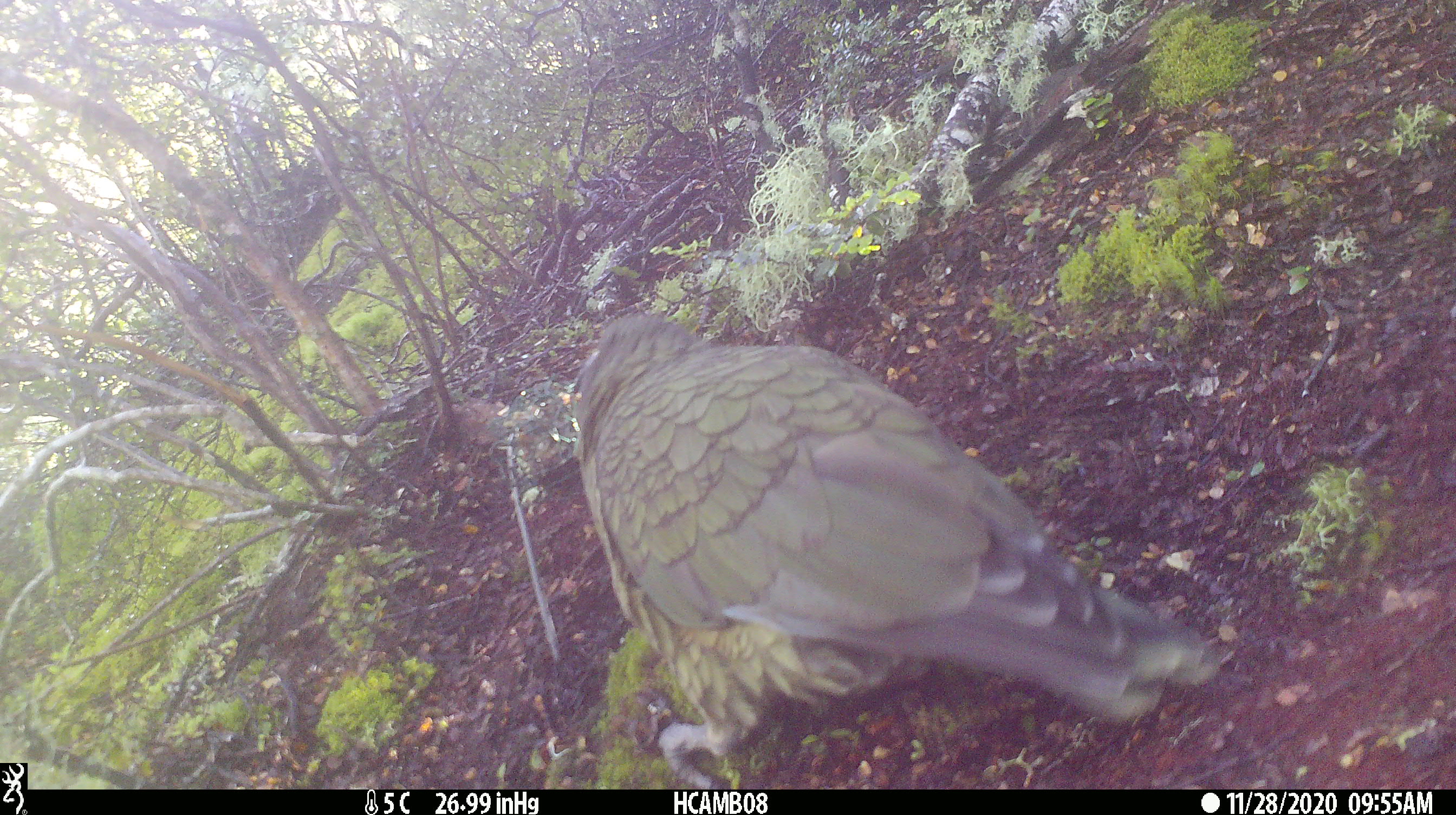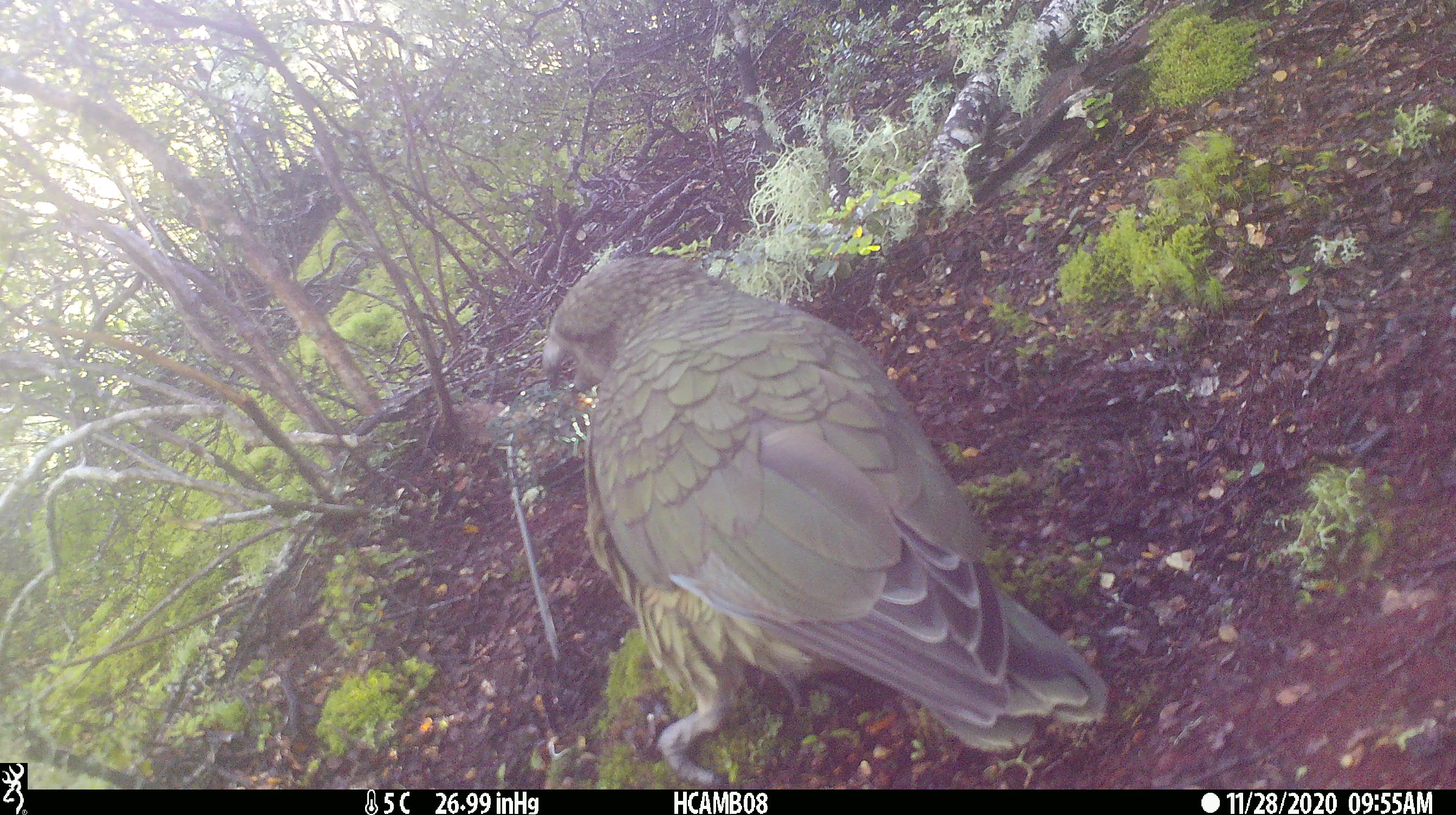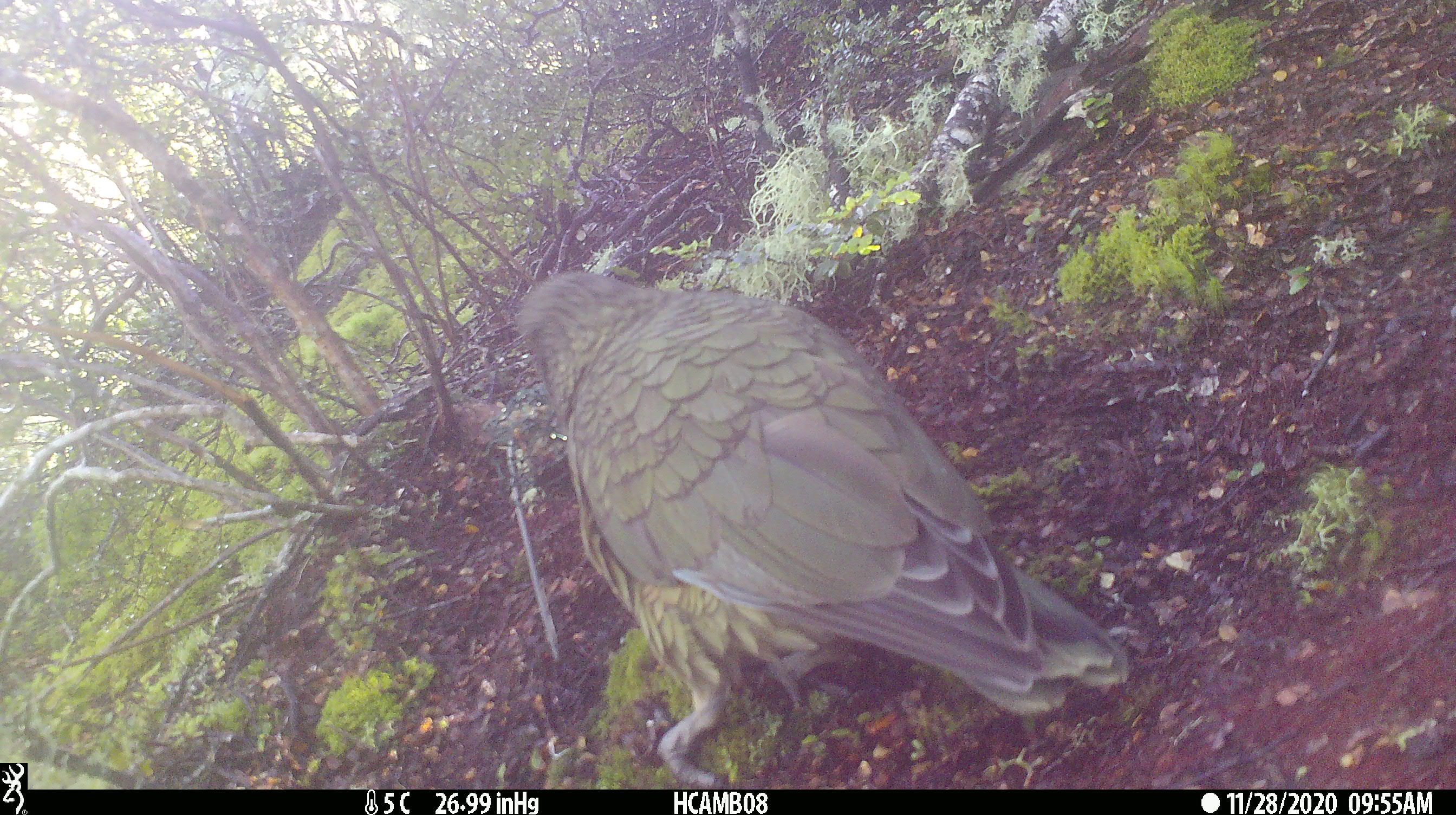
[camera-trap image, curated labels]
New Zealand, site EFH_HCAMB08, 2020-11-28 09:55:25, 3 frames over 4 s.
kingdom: Animalia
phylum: Chordata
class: Aves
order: Psittaciformes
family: Strigopidae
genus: Nestor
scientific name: Nestor notabilis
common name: kea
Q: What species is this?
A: Kea (Nestor notabilis).